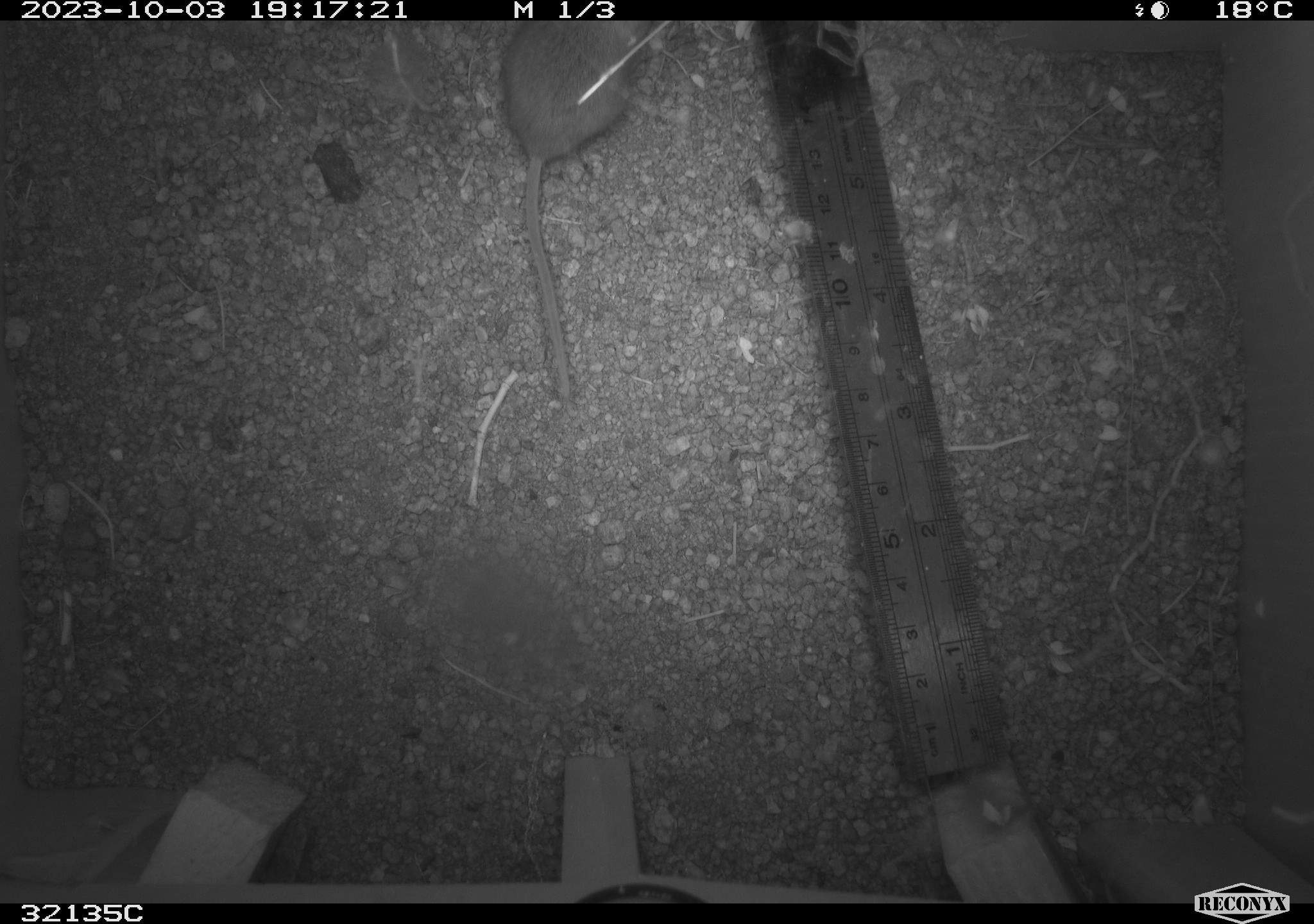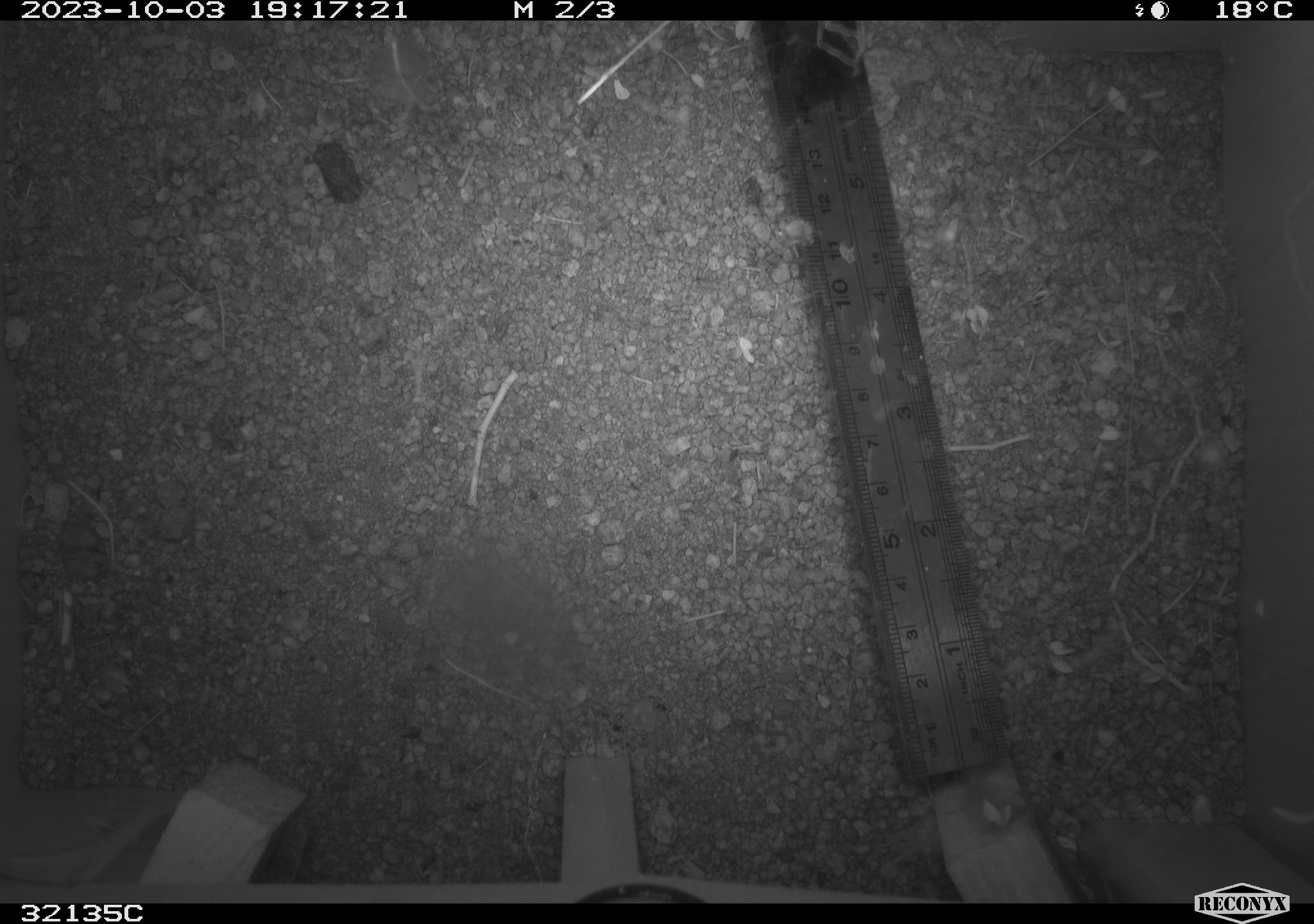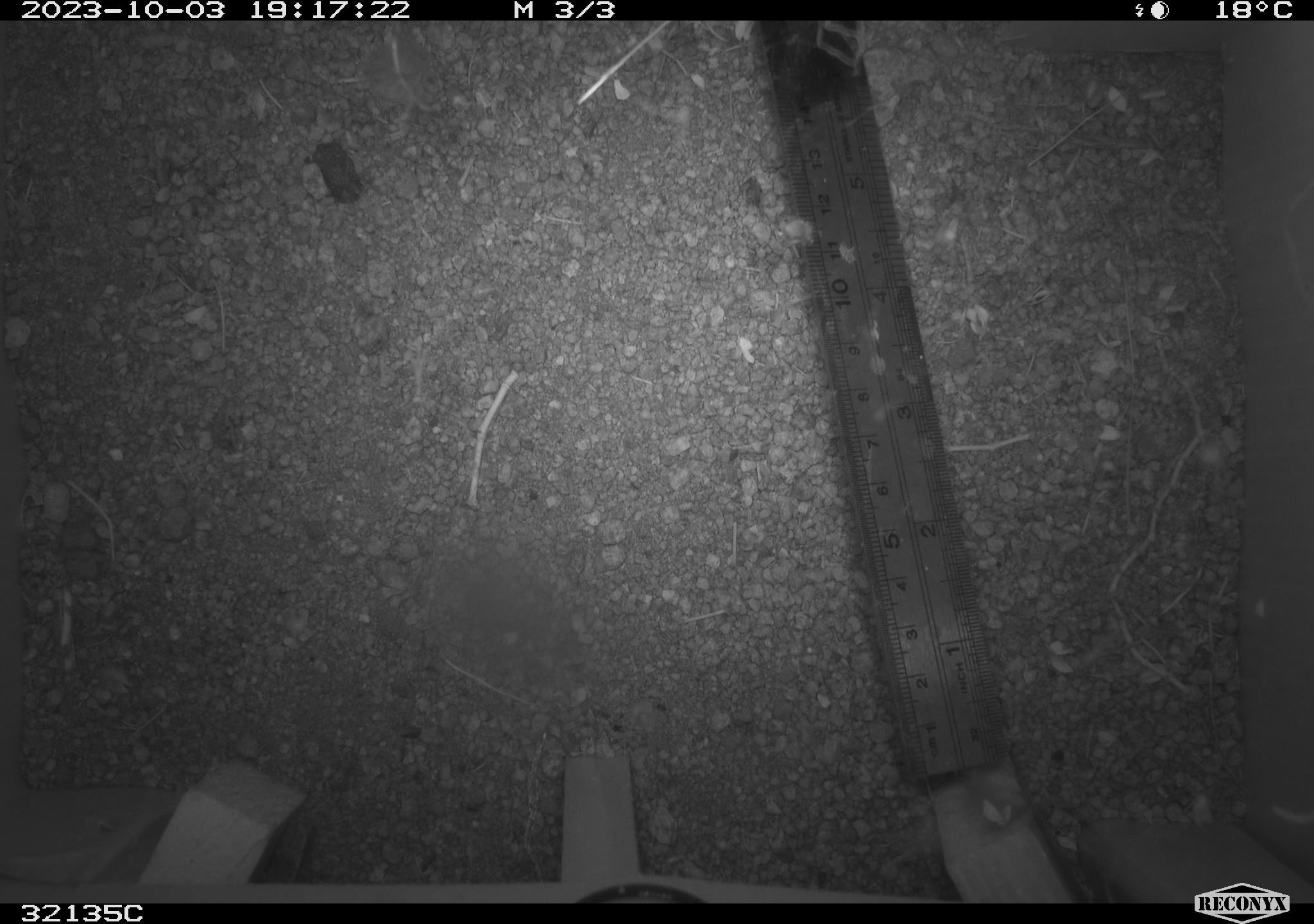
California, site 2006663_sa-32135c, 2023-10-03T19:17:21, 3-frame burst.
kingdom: Animalia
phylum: Chordata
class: Mammalia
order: Rodentia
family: Heteromyidae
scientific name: Heteromyidae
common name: kangaroo rats and pocket mice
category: heteromyidae family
Heteromyidae family (kangaroo rats and pocket mice) (Heteromyidae).